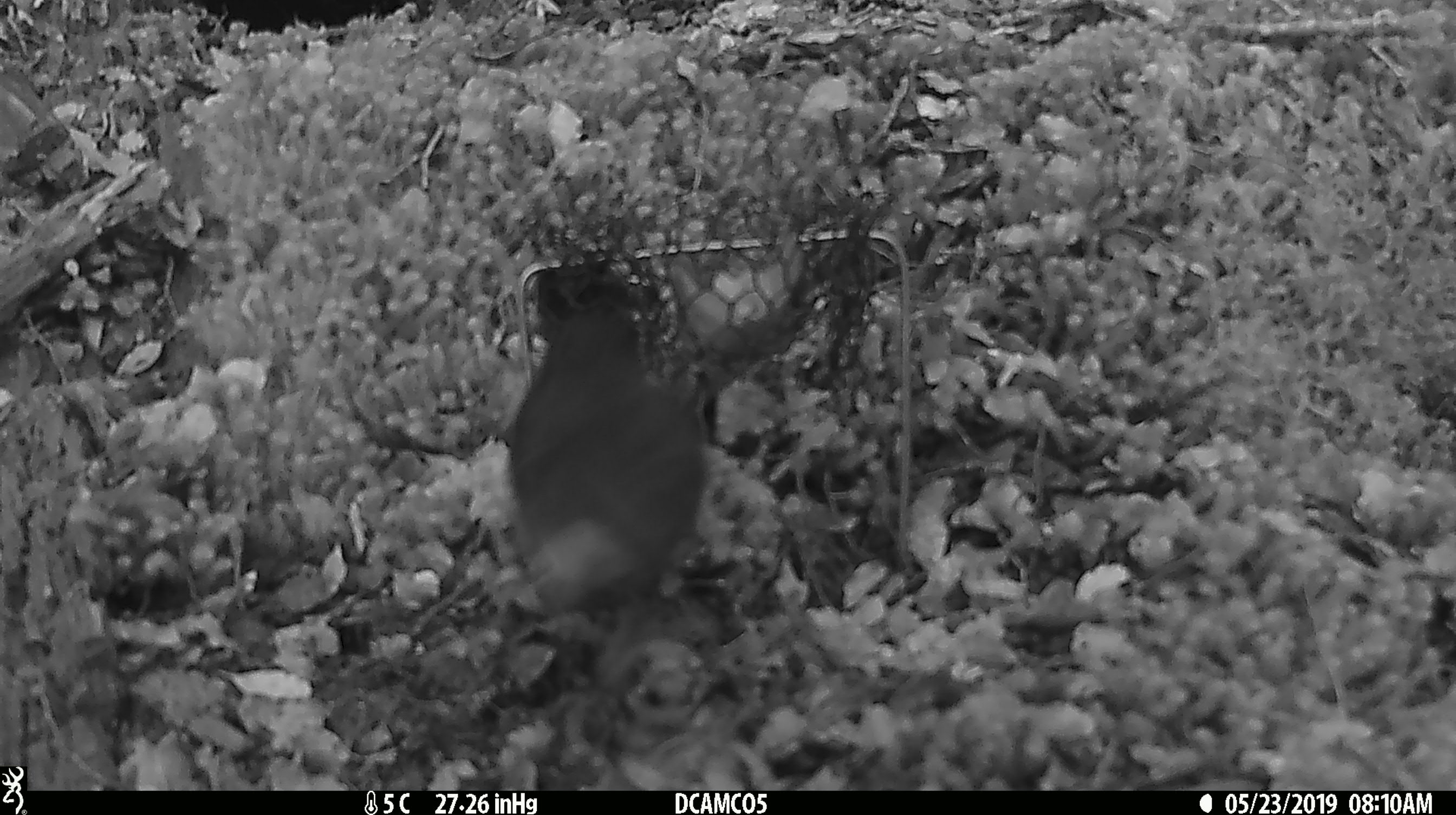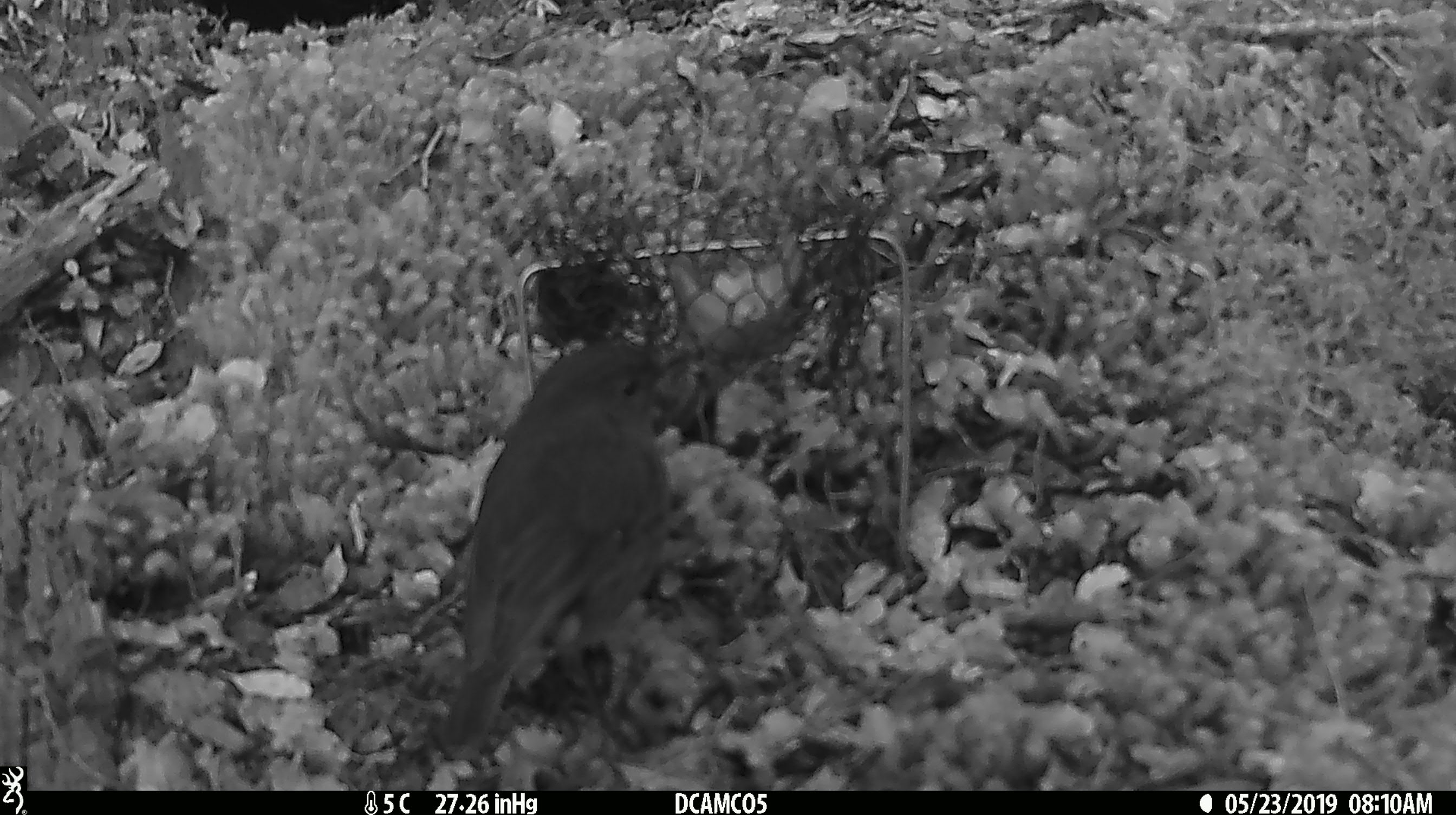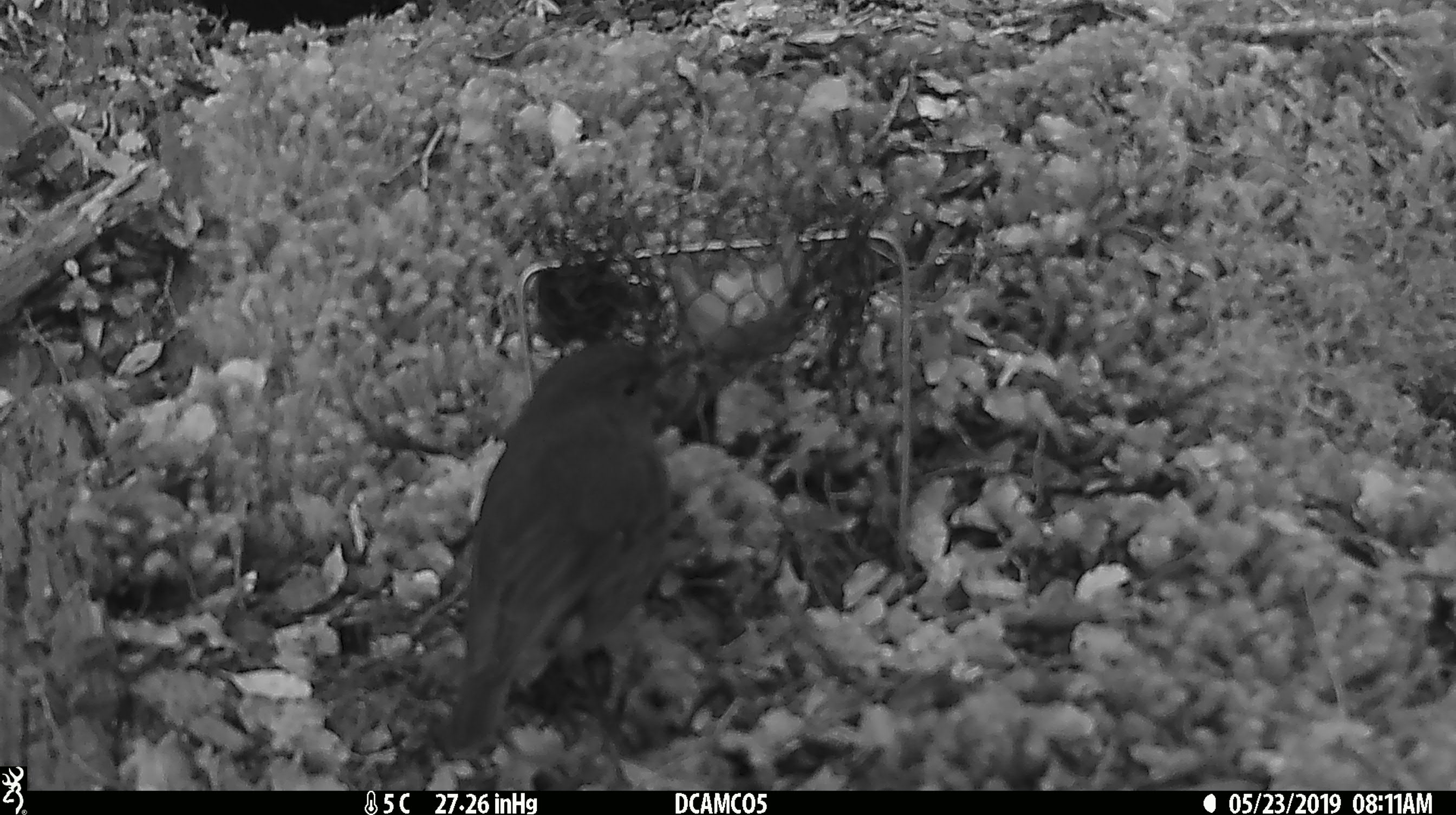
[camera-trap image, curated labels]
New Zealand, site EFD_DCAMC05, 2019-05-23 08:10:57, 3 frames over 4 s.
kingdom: Animalia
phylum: Chordata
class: Aves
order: Passeriformes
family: Petroicidae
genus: Petroica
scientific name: Petroica australis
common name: new zealand robin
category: robin